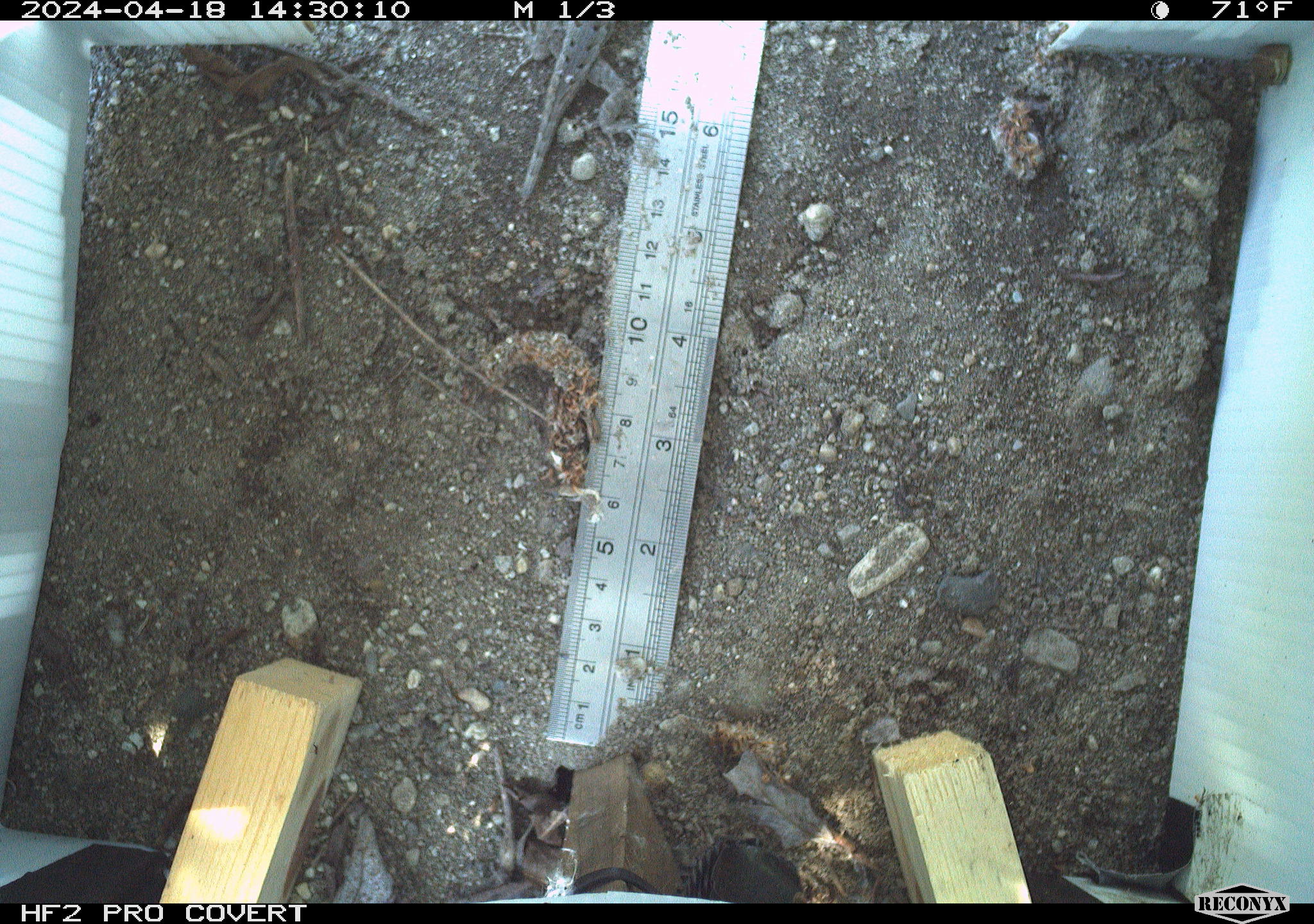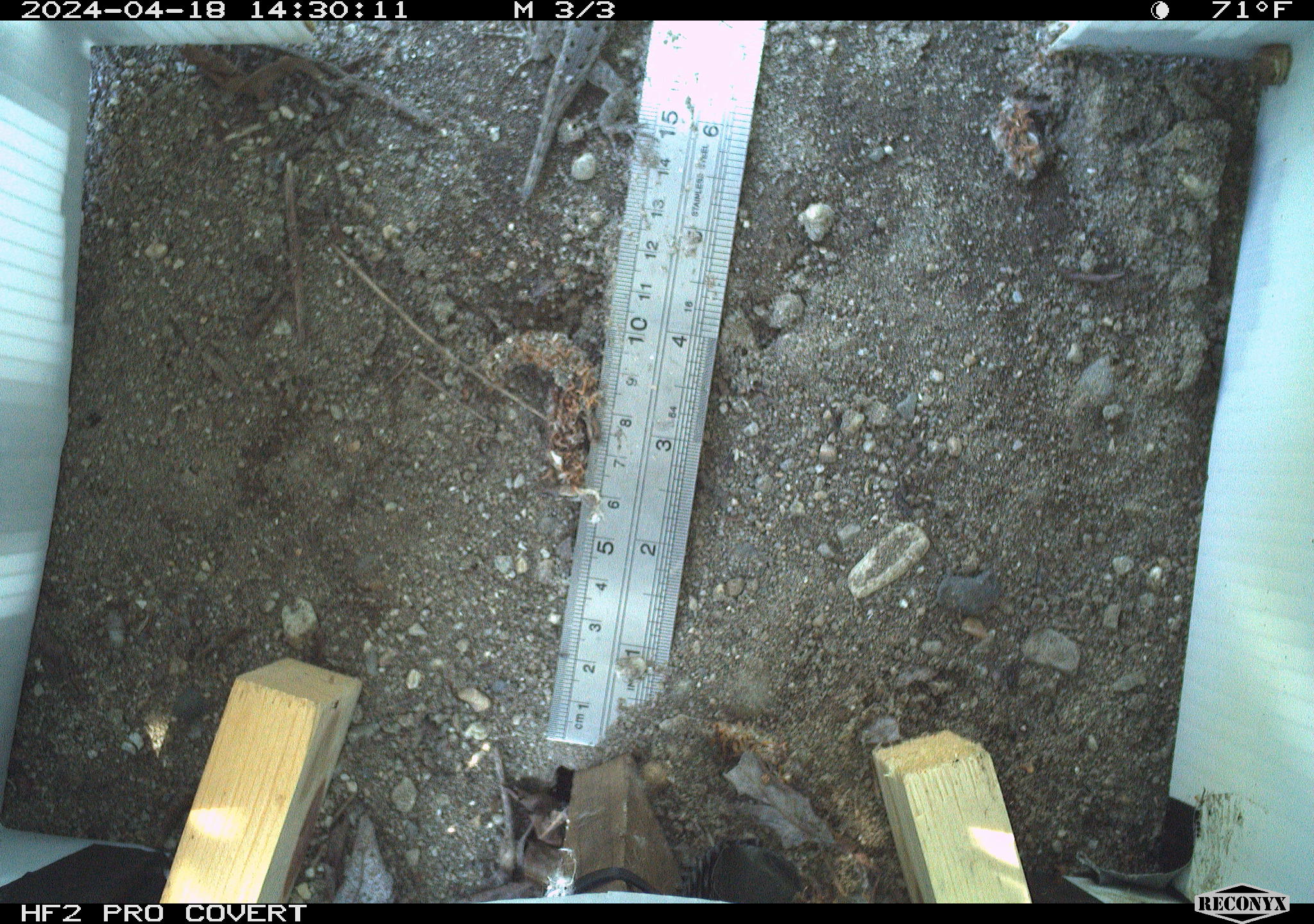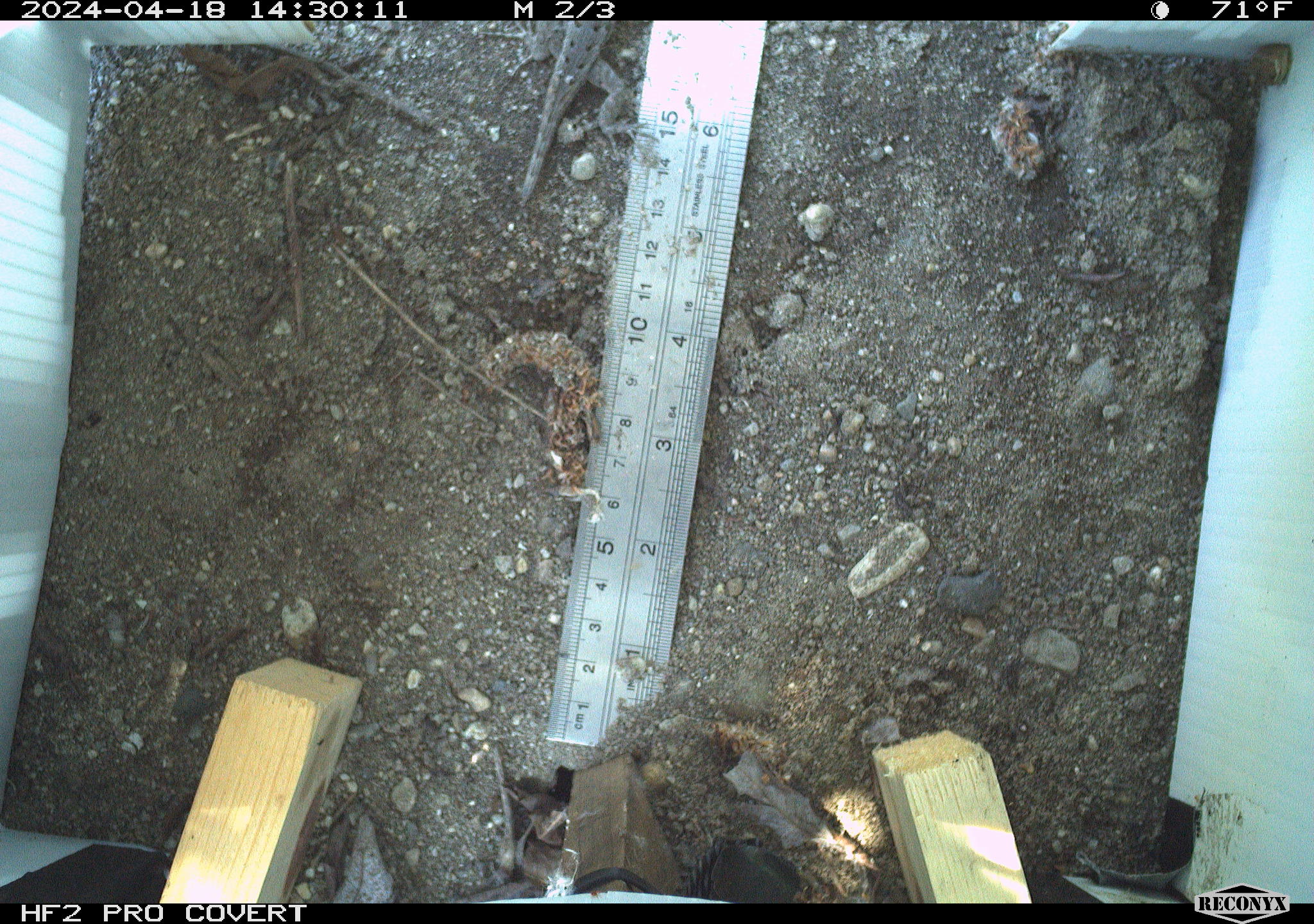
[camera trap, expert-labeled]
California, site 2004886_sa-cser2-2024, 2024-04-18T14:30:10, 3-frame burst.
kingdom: Animalia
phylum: Chordata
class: Reptilia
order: Squamata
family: Phrynosomatidae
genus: Sceloporus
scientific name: Sceloporus occidentalis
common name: western fence lizard